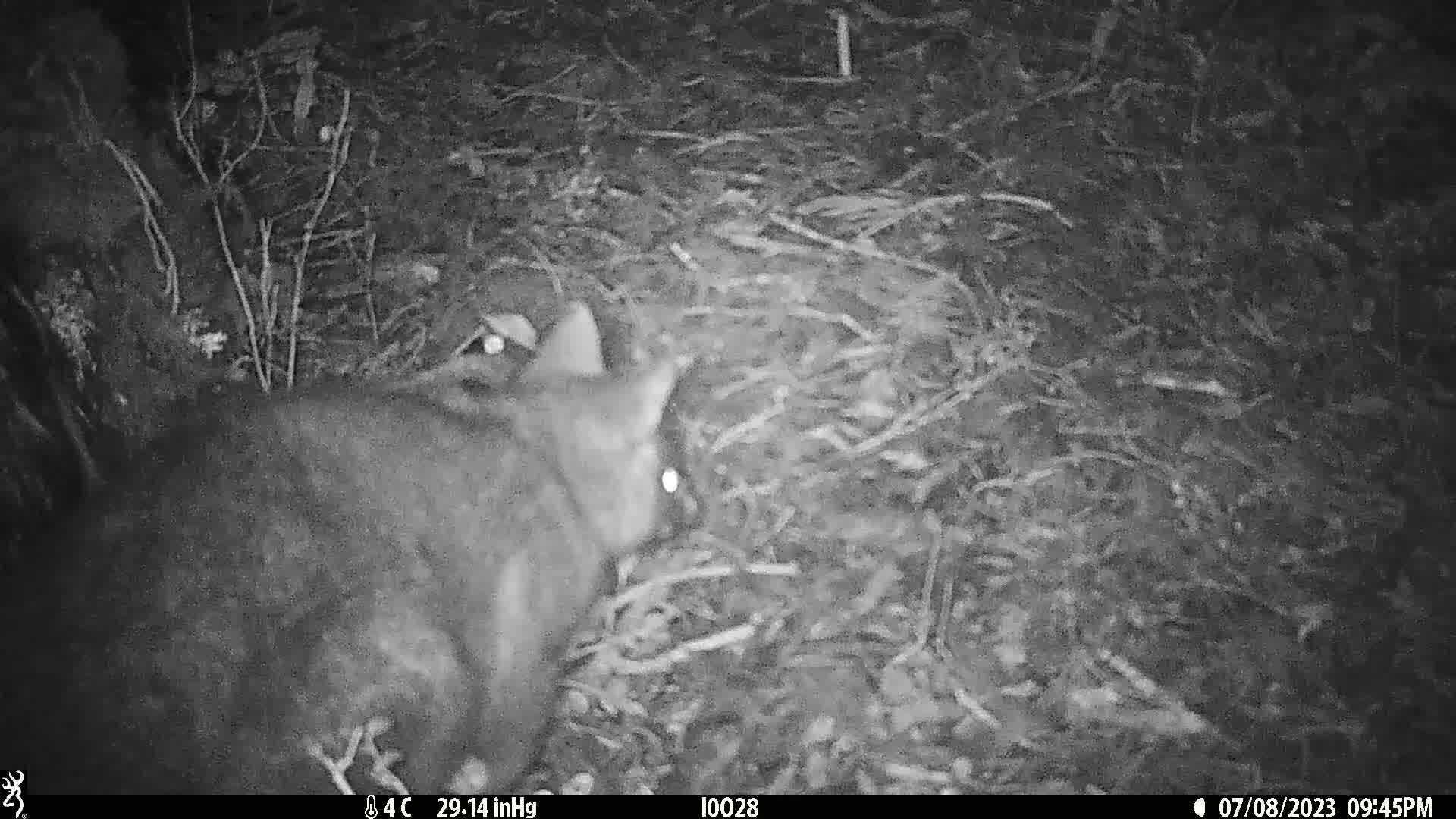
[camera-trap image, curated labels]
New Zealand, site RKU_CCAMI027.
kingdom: Animalia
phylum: Chordata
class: Mammalia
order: Diprotodontia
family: Phalangeridae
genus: Trichosurus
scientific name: Trichosurus vulpecula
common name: common brushtail possum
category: possum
Possum (common brushtail possum) (Trichosurus vulpecula).